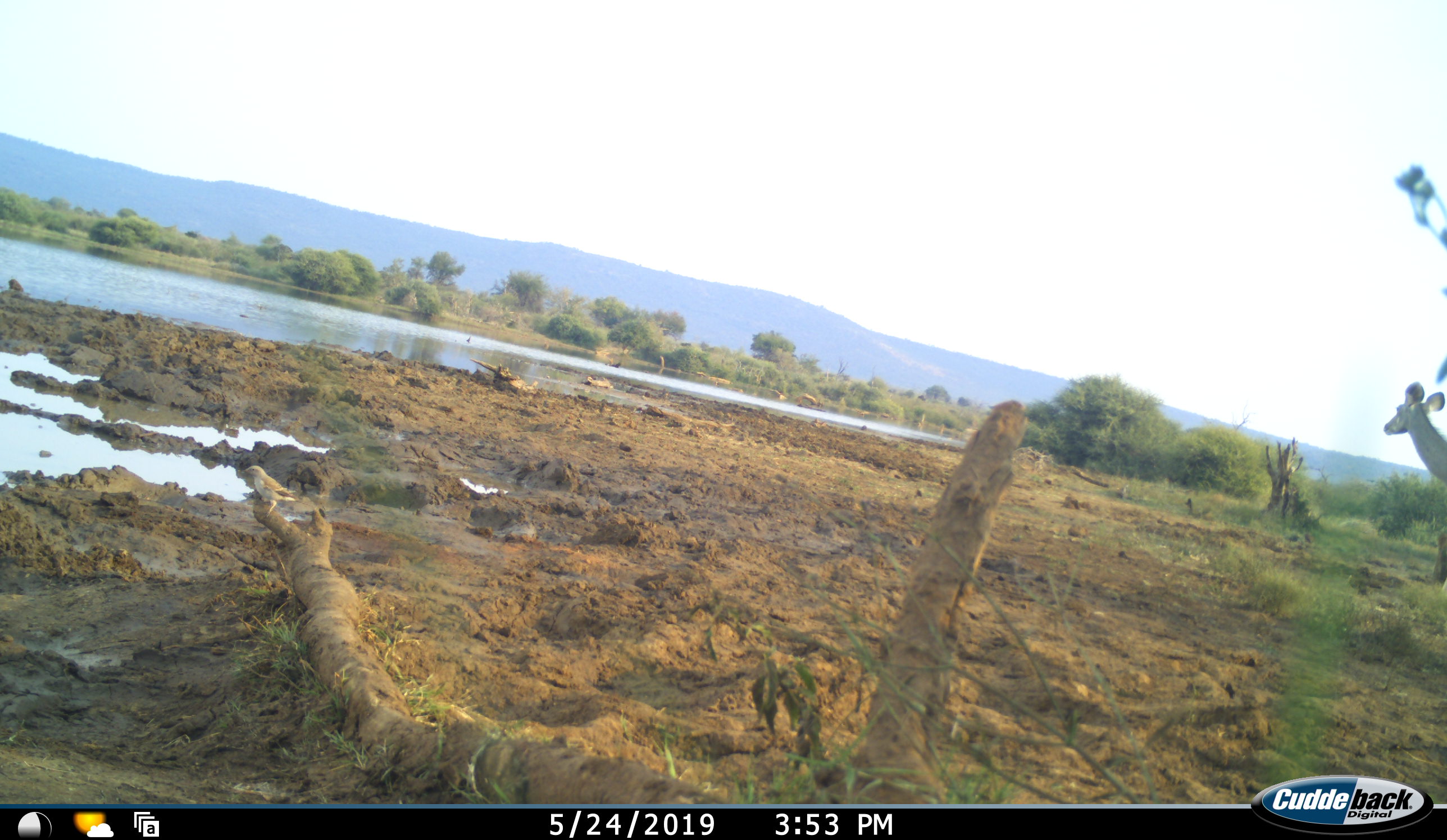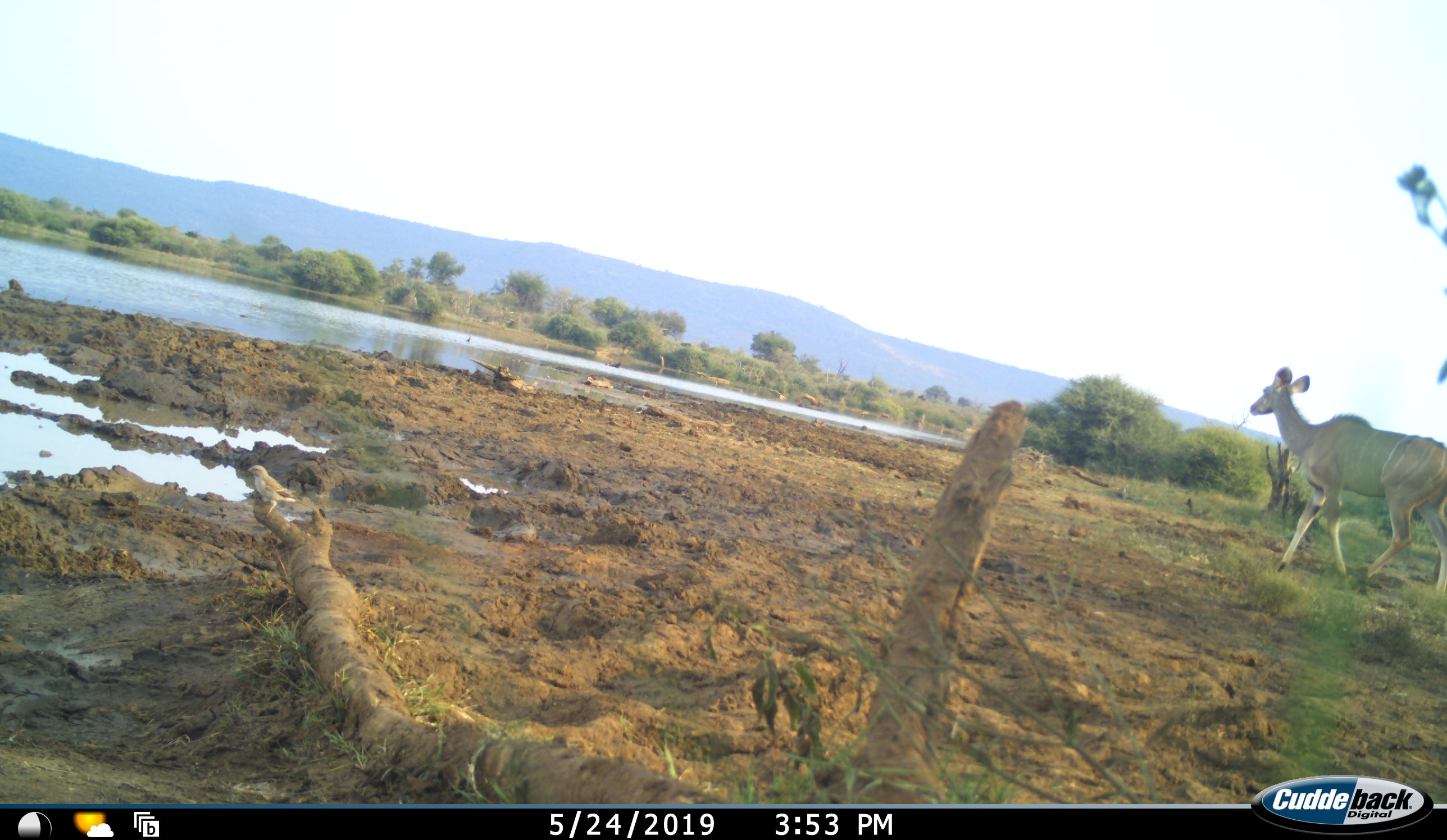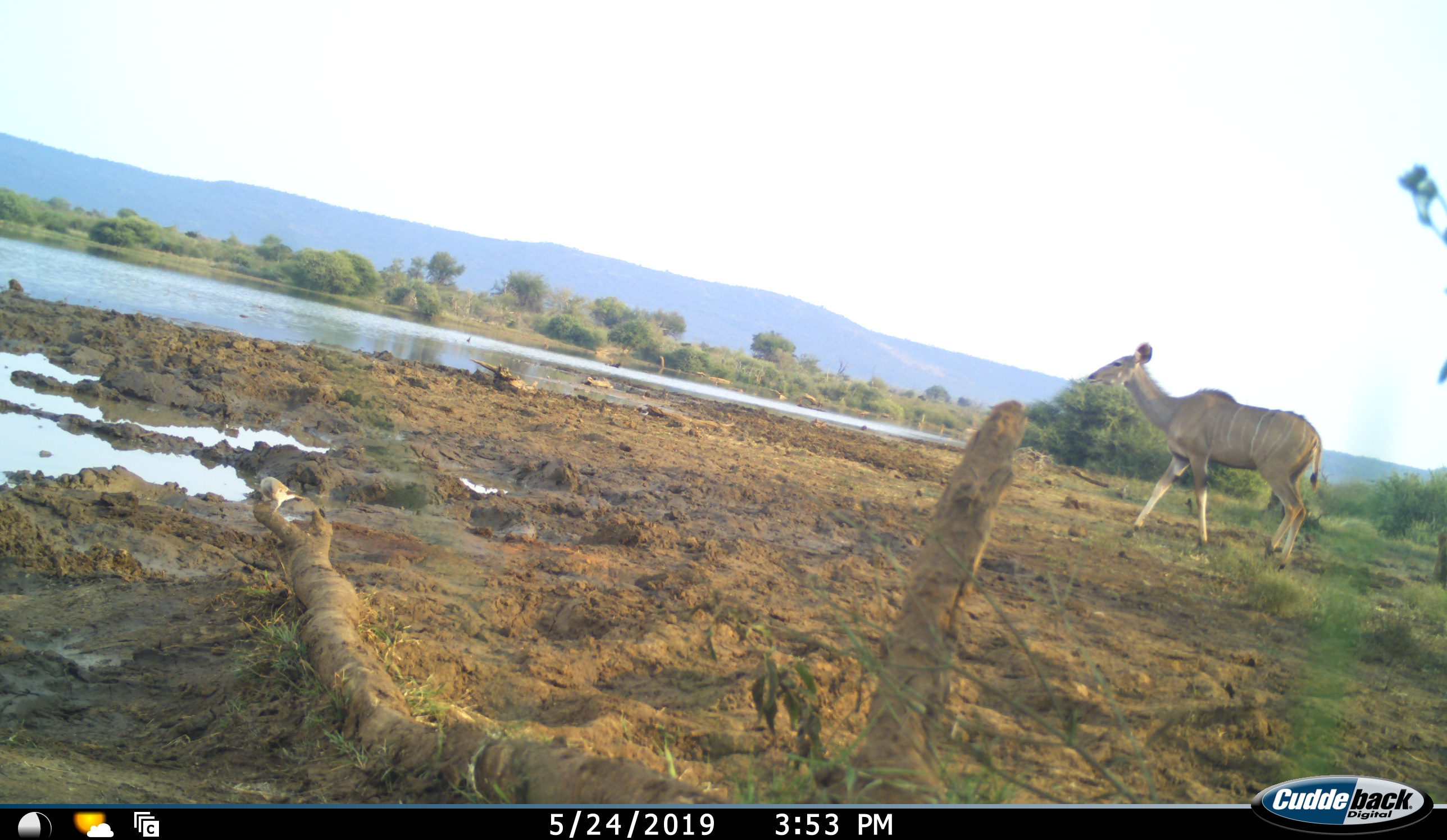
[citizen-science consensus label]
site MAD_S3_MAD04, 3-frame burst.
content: unidentified animal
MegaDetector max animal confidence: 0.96